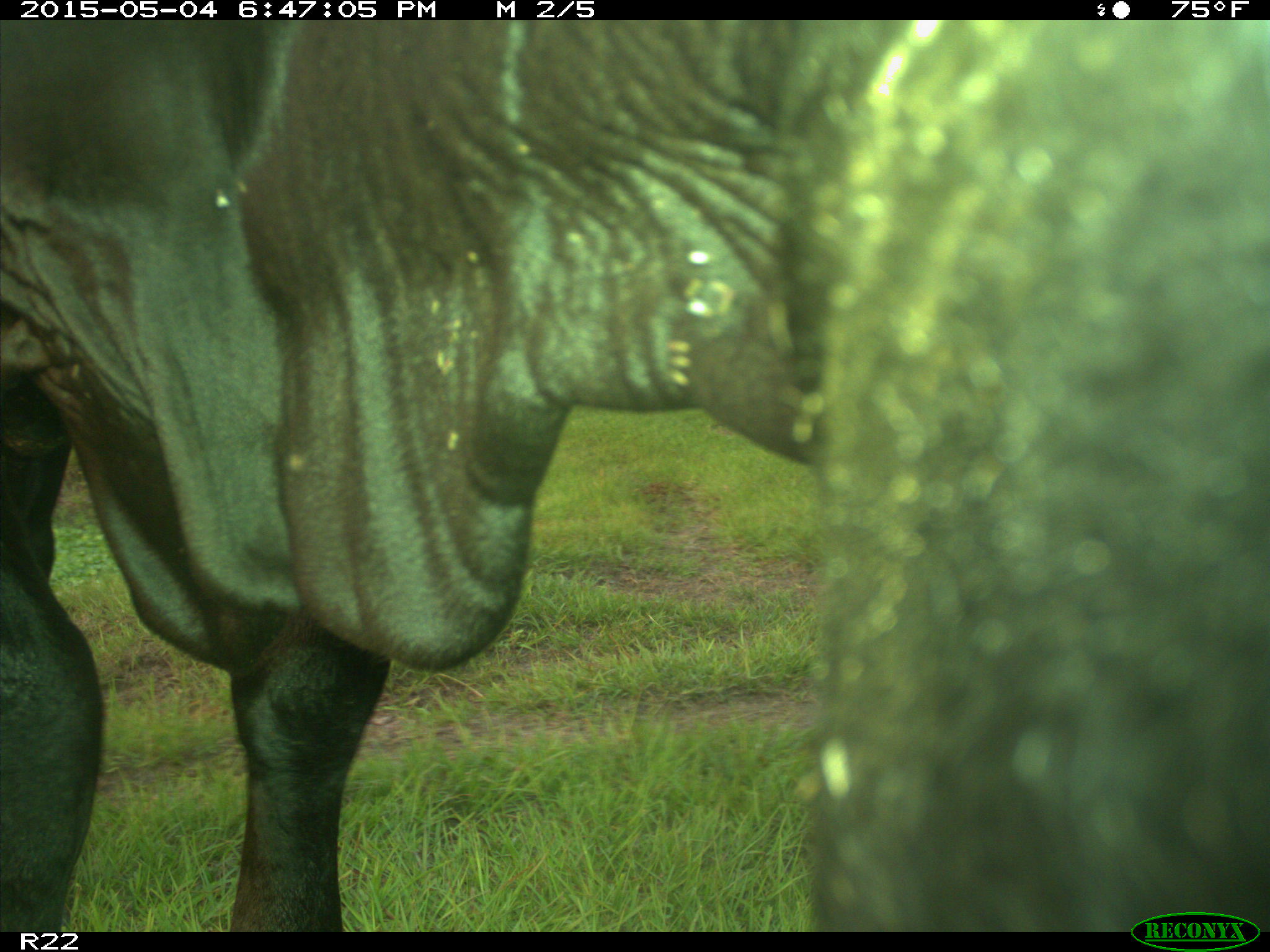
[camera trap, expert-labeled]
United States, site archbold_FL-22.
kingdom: Animalia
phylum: Chordata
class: Mammalia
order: Artiodactyla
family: Bovidae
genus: Bos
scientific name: Bos taurus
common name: domestic cow